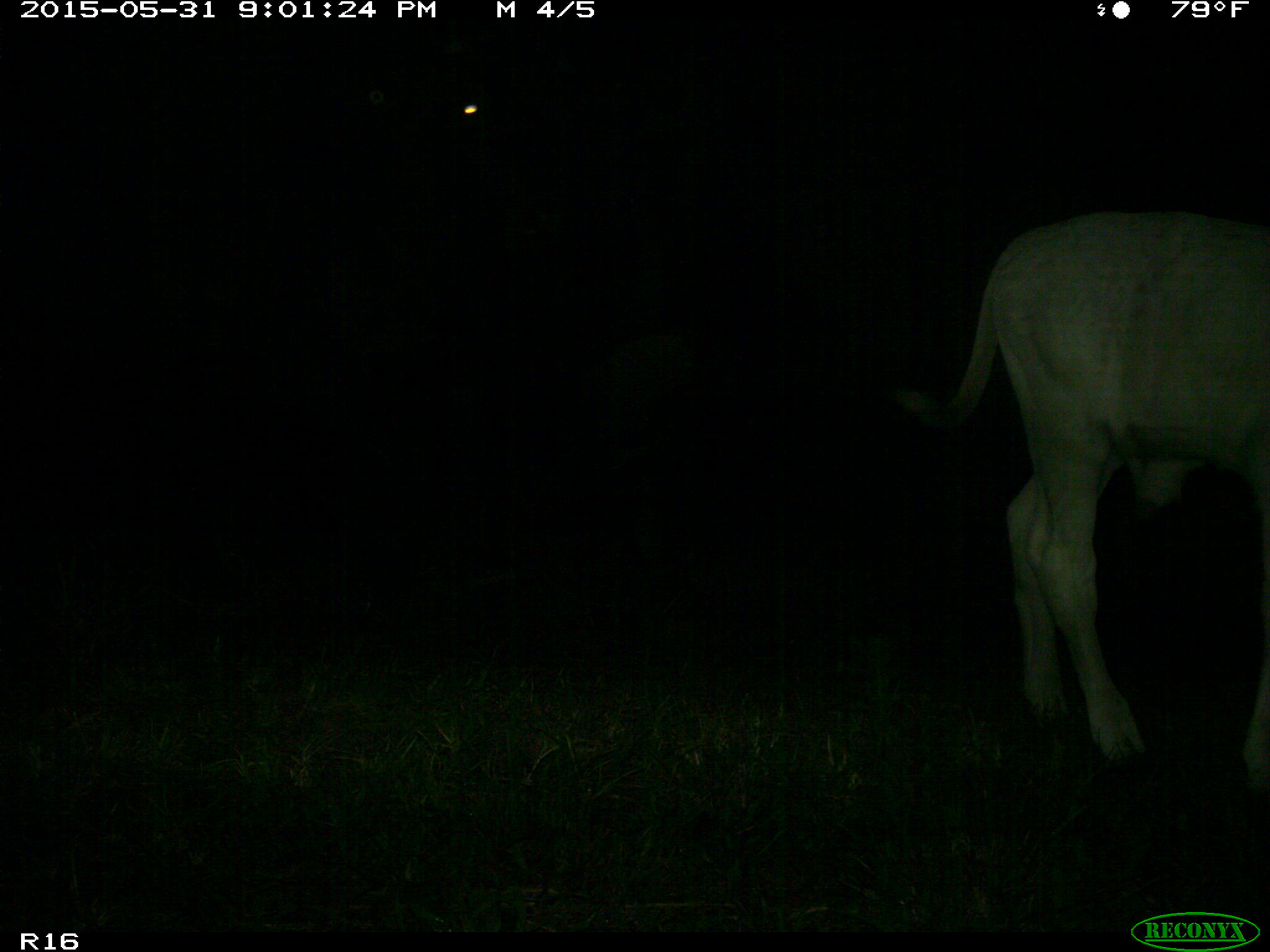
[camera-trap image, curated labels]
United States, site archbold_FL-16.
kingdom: Animalia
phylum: Chordata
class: Mammalia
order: Artiodactyla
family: Bovidae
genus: Bos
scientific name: Bos taurus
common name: domestic cow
Bos taurus (domestic cow).